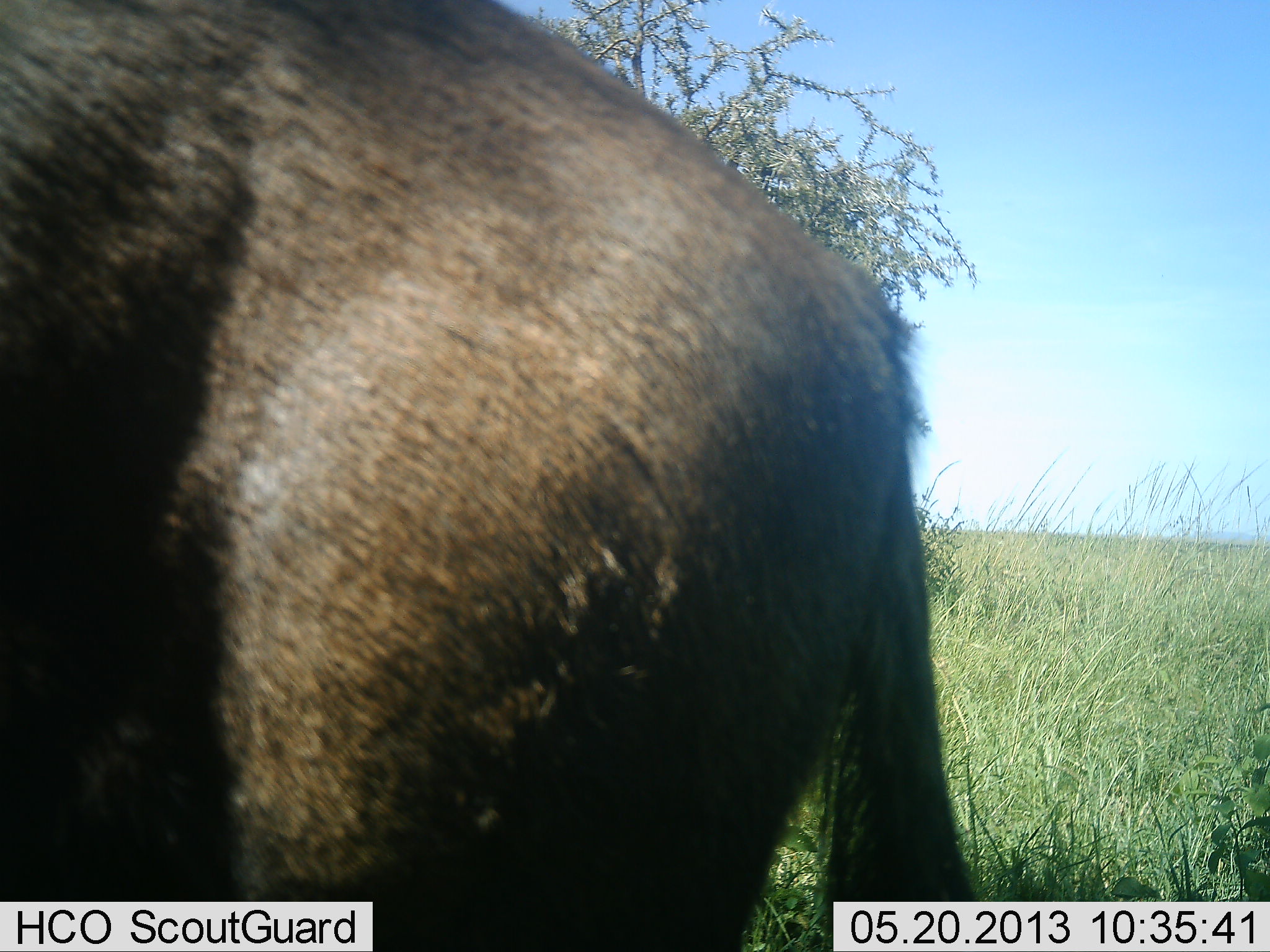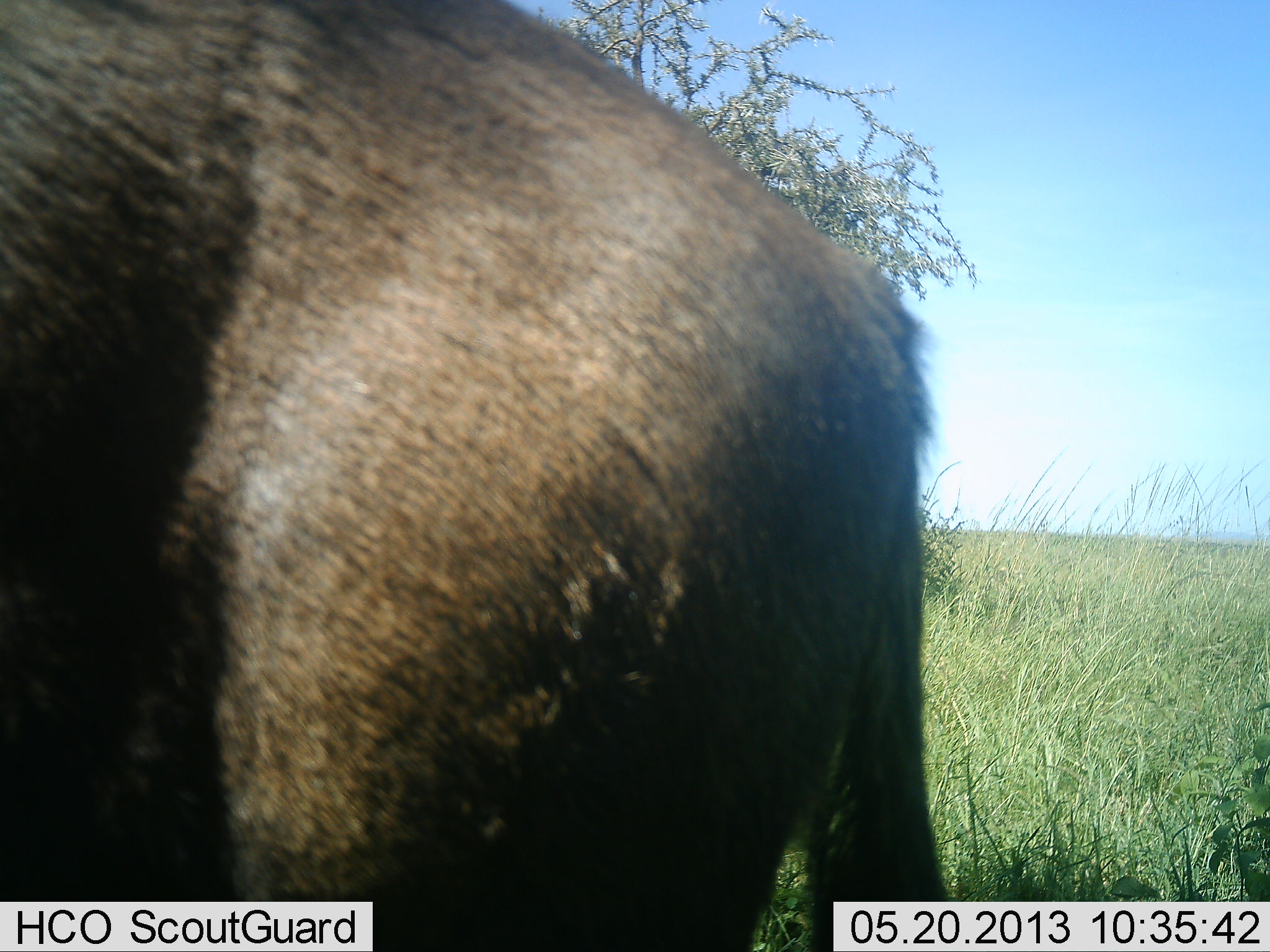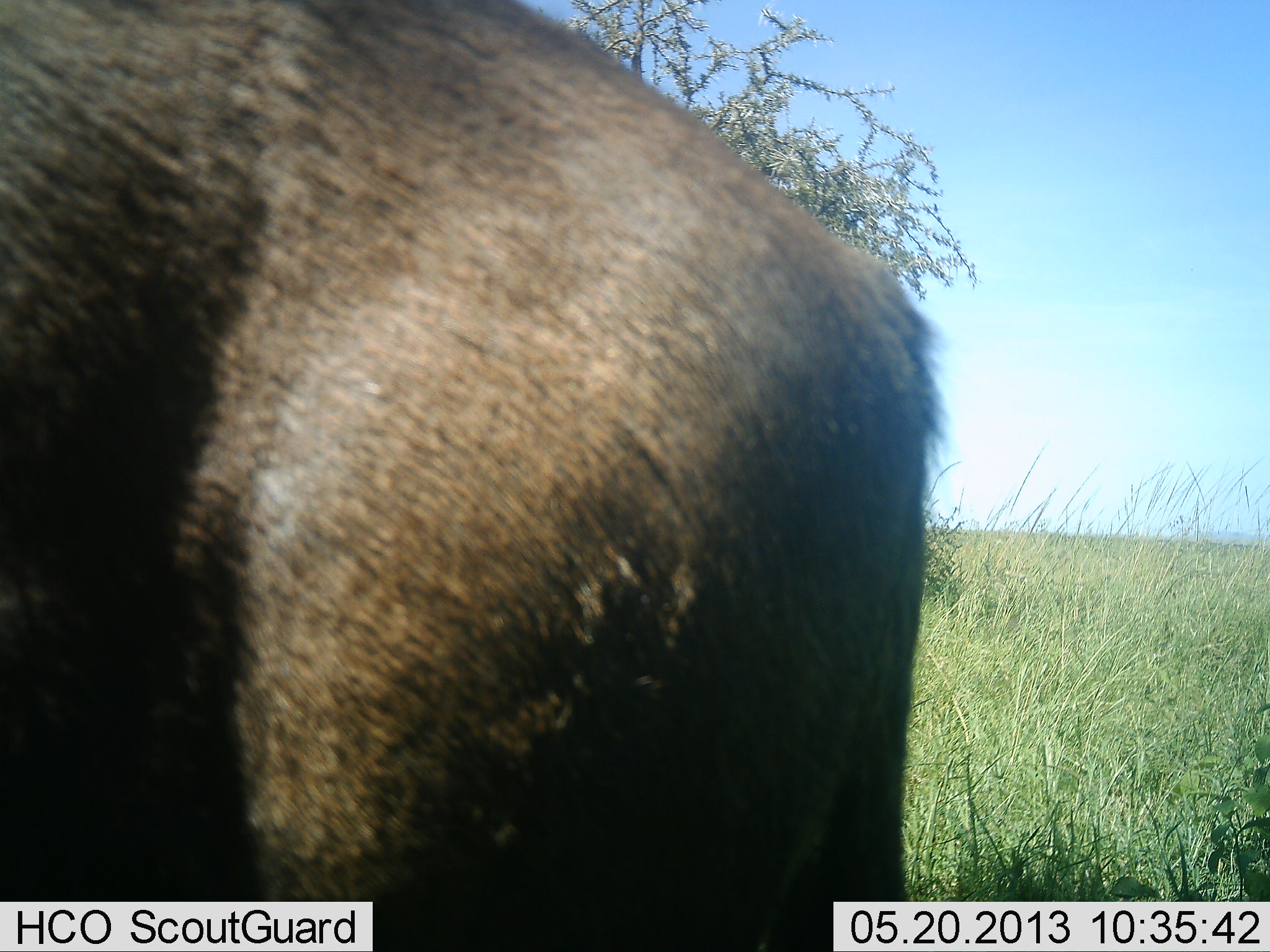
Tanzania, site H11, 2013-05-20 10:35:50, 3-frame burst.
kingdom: Animalia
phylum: Chordata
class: Mammalia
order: Artiodactyla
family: Bovidae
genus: Connochaetes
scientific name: Connochaetes taurinus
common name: blue wildebeest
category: wildebeest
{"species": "wildebeest (blue wildebeest) (Connochaetes taurinus)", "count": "1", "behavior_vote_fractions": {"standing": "100%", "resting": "0%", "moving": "0%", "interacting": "0%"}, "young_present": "0%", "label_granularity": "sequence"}